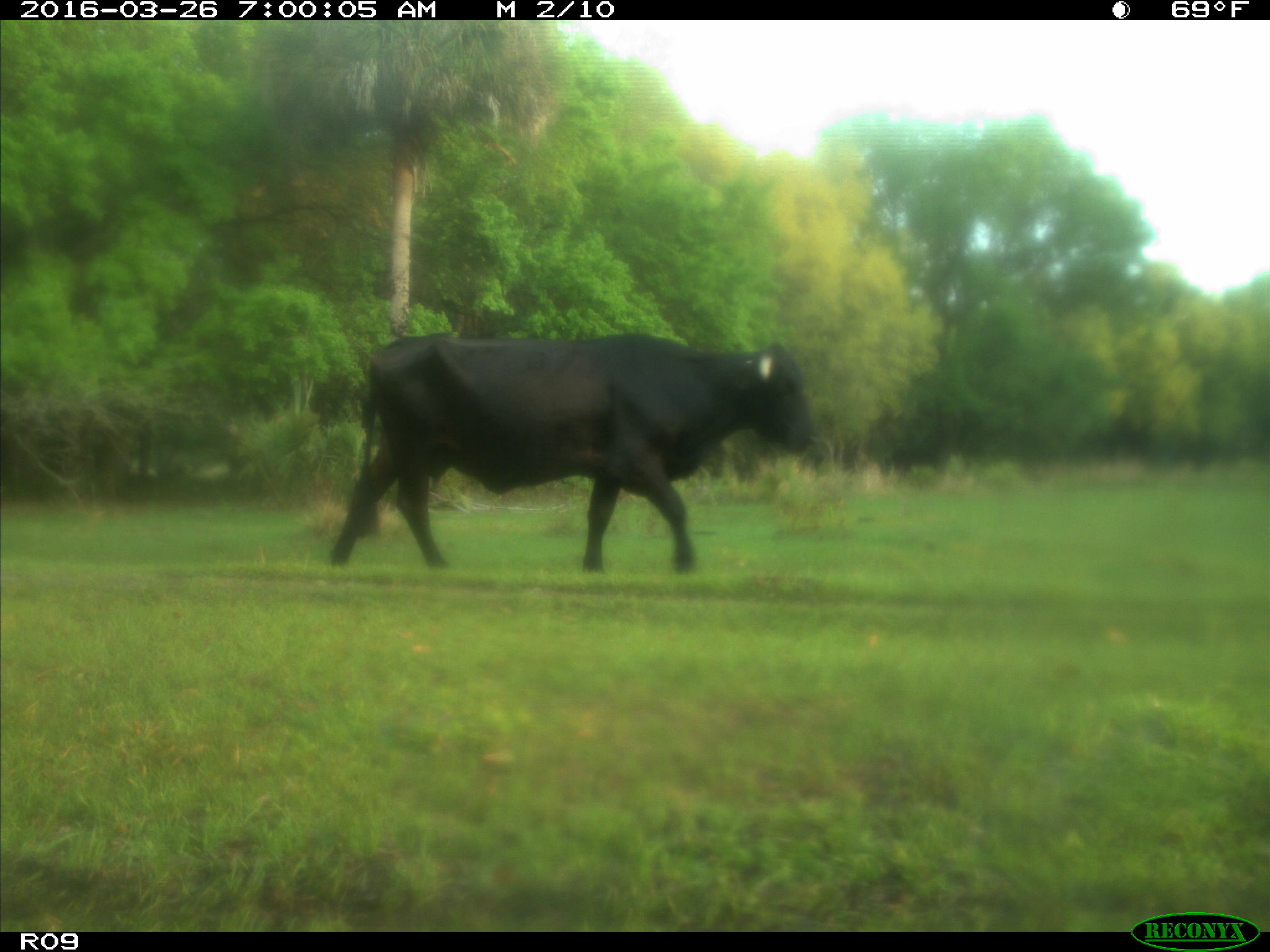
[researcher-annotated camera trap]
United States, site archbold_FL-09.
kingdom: Animalia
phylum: Chordata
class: Mammalia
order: Artiodactyla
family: Bovidae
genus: Bos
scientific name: Bos taurus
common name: domestic cow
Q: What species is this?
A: Bos taurus (domestic cow).